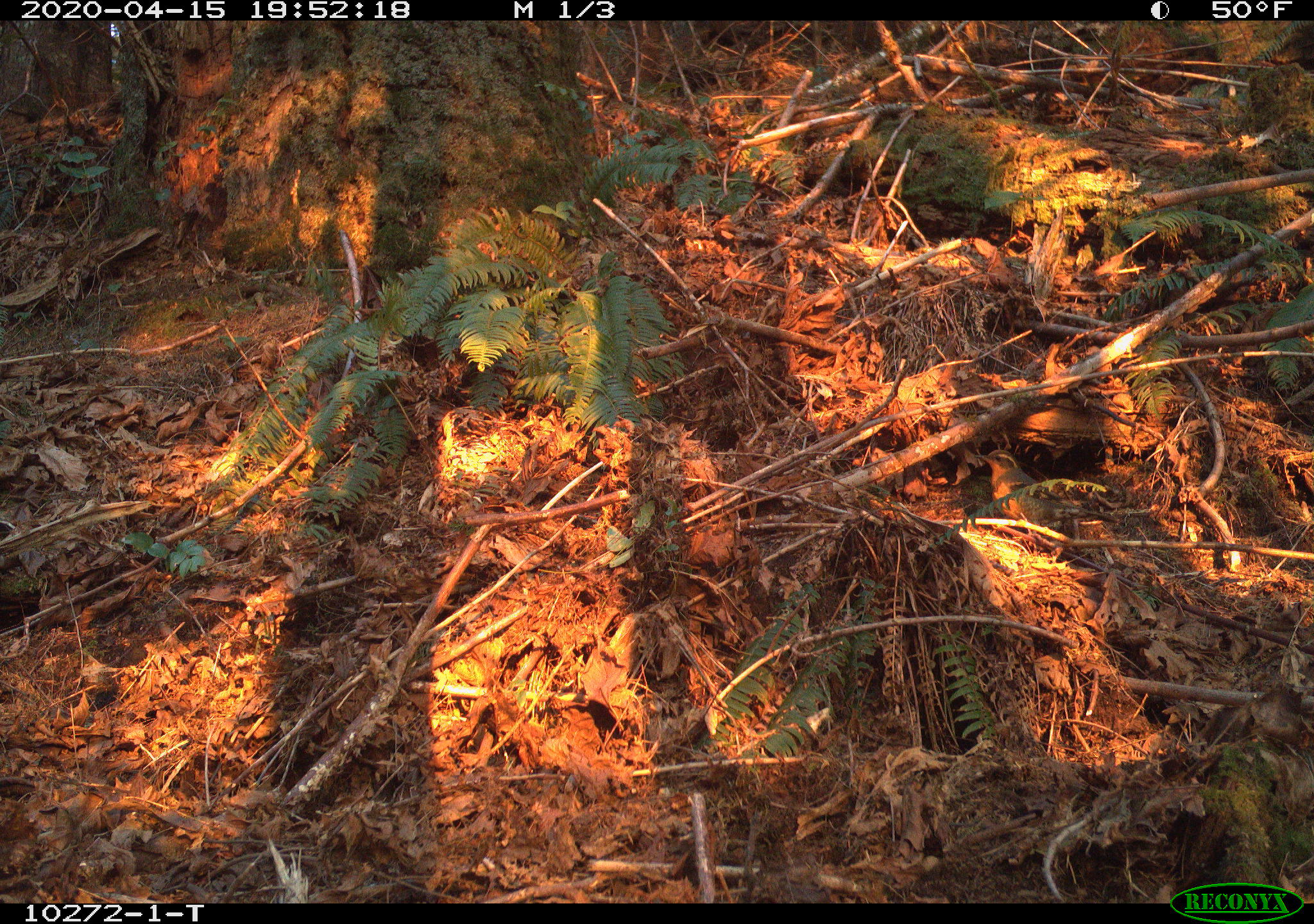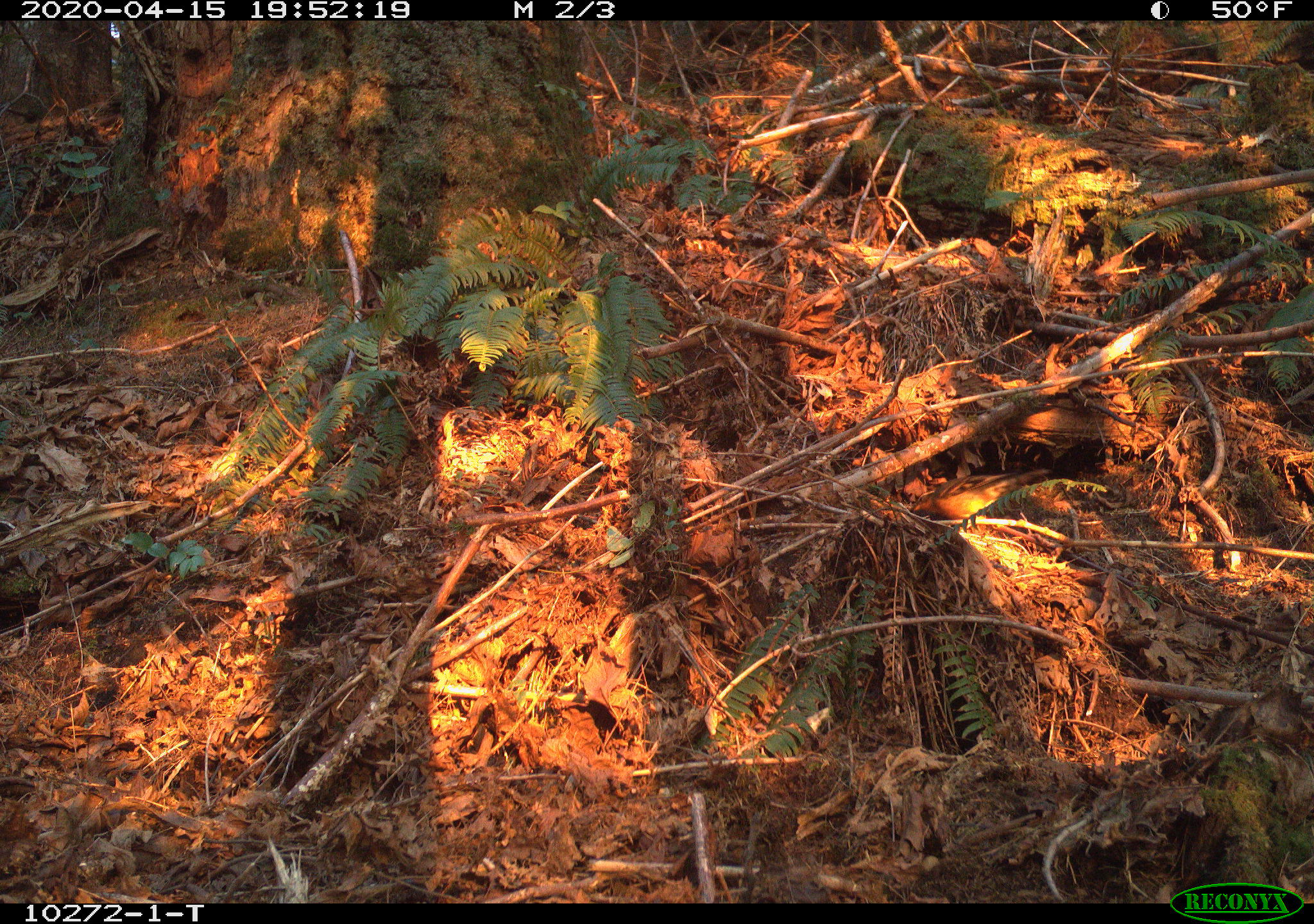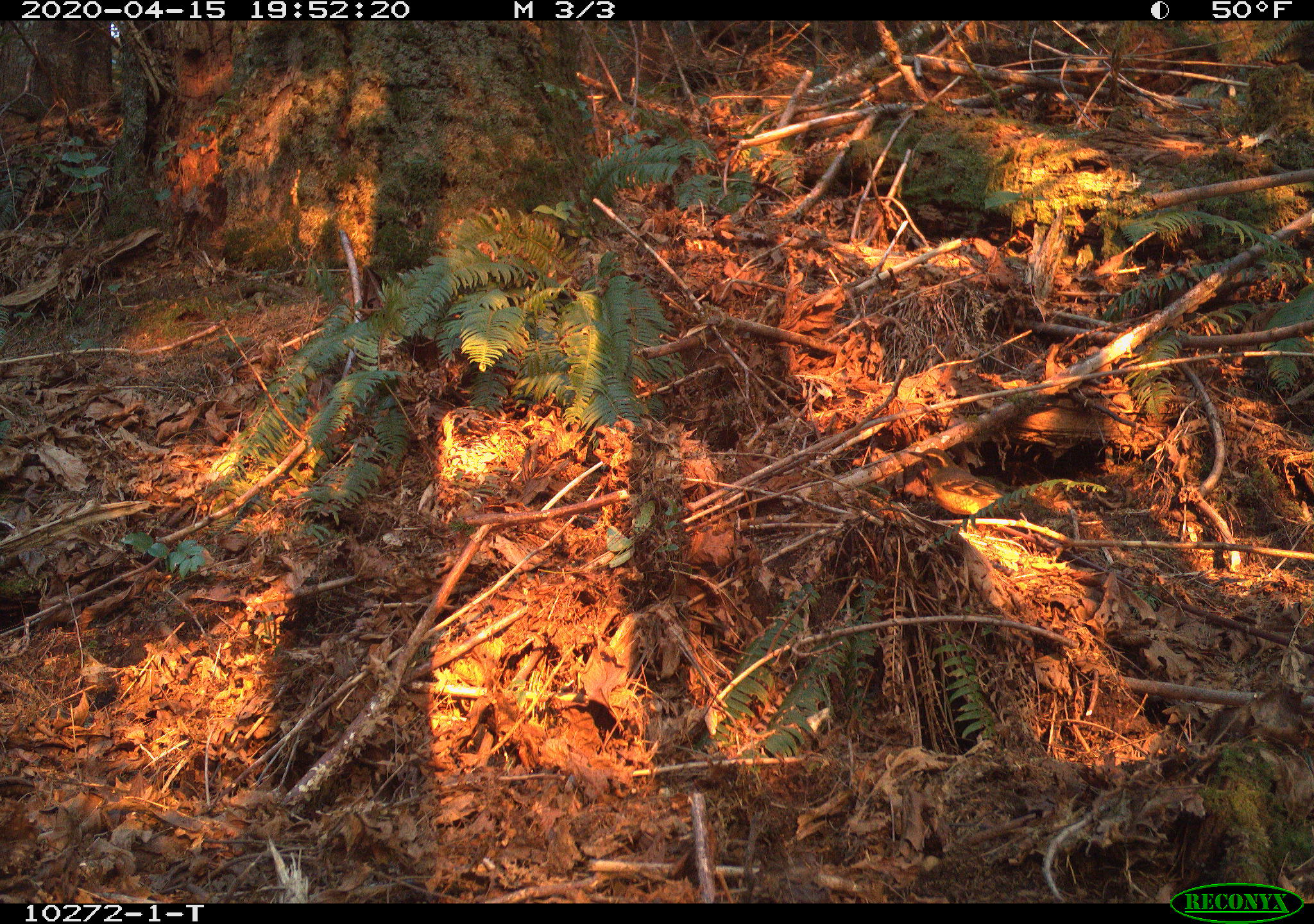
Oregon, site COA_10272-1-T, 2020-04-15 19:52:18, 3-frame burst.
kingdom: Animalia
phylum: Chordata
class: Aves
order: Passeriformes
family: Turdidae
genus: Ixoreus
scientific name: Ixoreus naevius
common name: varied thrush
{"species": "varied thrush (Ixoreus naevius)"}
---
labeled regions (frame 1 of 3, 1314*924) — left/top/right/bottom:
varied thrush: 972/444/1116/533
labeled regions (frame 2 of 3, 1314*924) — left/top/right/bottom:
varied thrush: 904/470/1044/526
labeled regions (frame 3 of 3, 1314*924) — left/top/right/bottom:
varied thrush: 914/464/1019/524